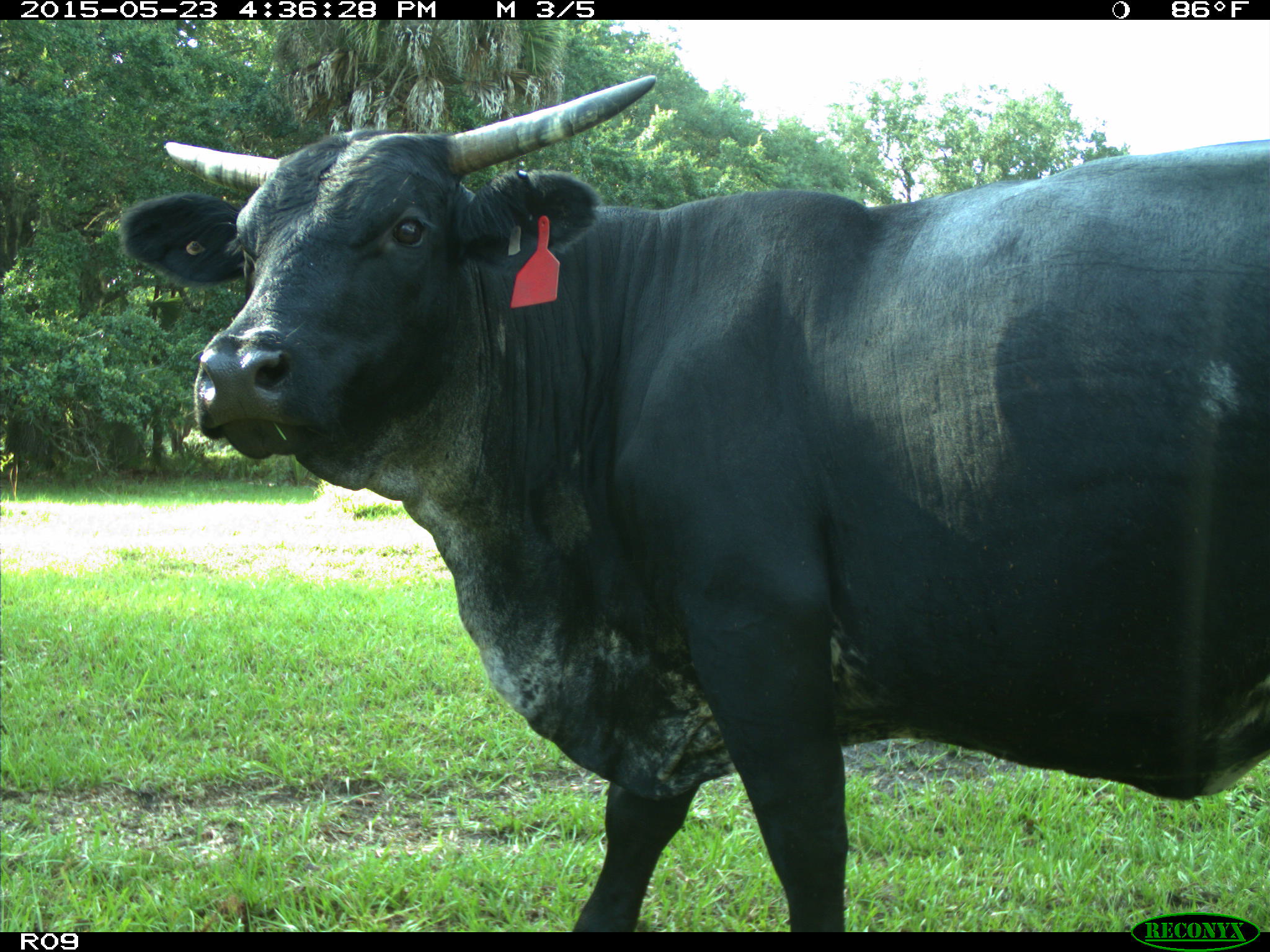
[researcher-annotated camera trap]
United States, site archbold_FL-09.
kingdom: Animalia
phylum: Chordata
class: Mammalia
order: Artiodactyla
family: Bovidae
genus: Bos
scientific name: Bos taurus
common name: domestic cow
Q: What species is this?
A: Bos taurus (domestic cow).